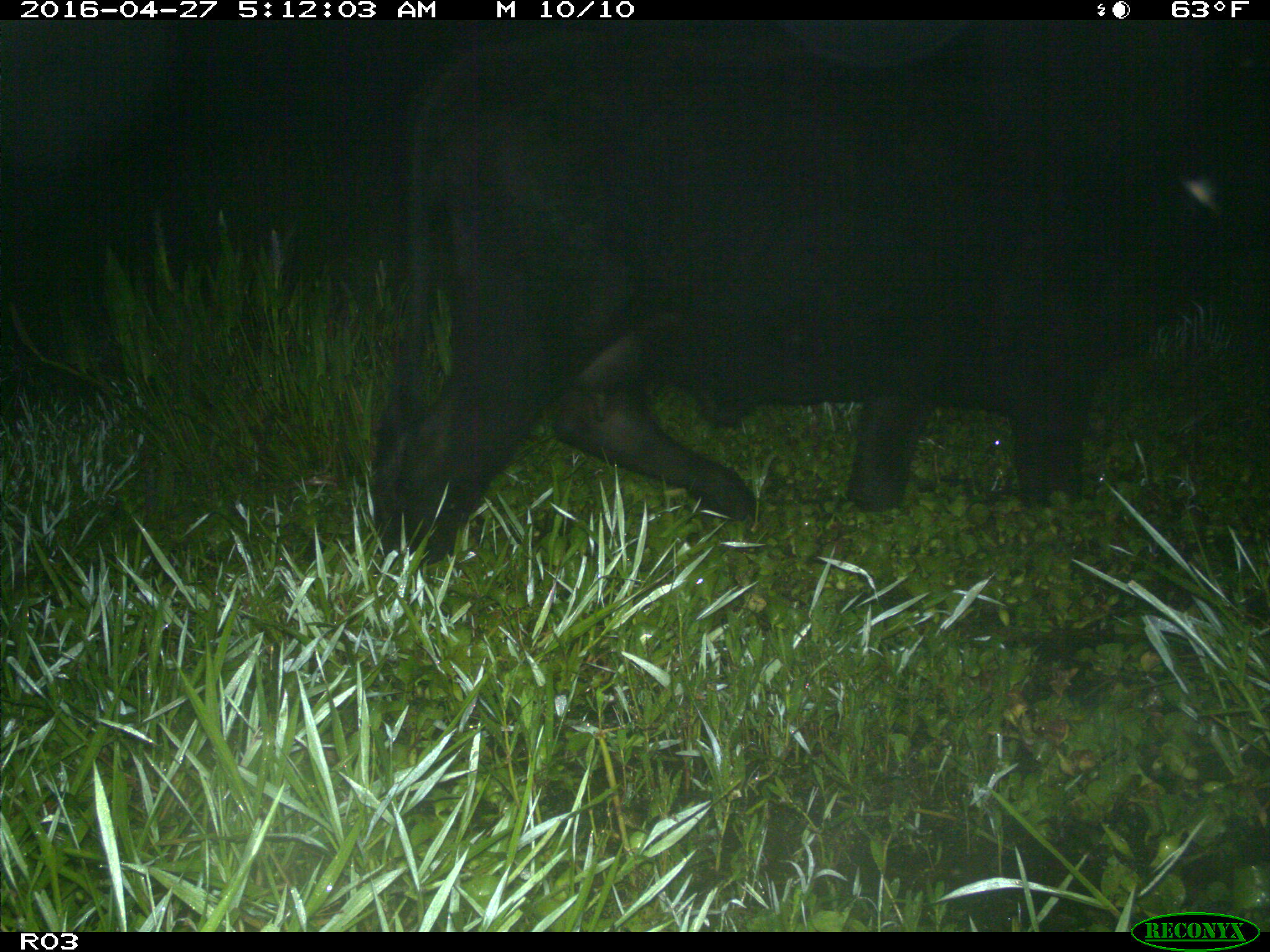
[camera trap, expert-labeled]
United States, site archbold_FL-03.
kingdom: Animalia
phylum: Chordata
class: Mammalia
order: Artiodactyla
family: Bovidae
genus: Bos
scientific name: Bos taurus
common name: domestic cow